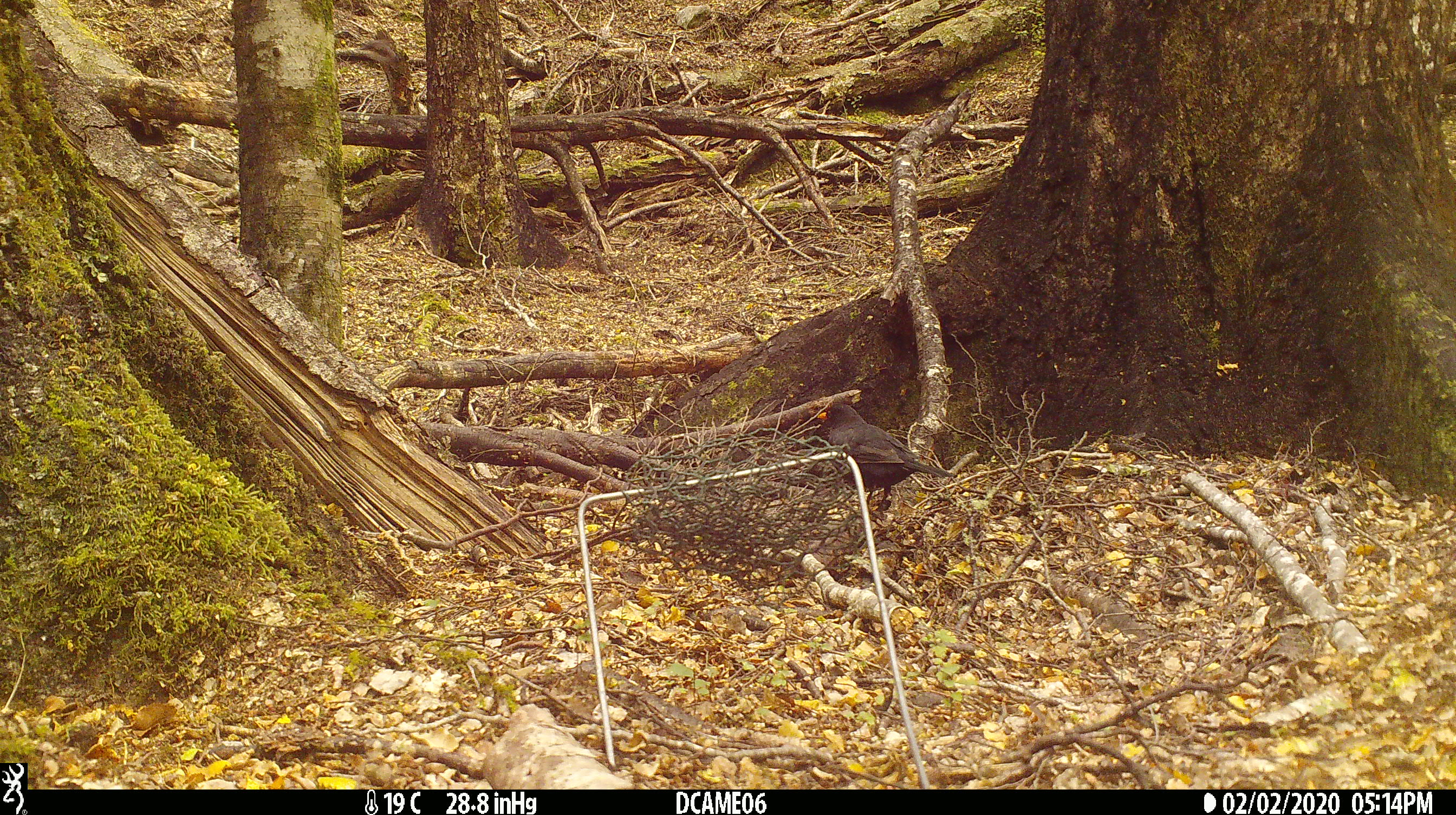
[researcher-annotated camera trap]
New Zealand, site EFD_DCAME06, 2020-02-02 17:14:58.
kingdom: Animalia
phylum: Chordata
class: Aves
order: Passeriformes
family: Turdidae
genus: Turdus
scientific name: Turdus merula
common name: eurasian blackbird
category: blackbird